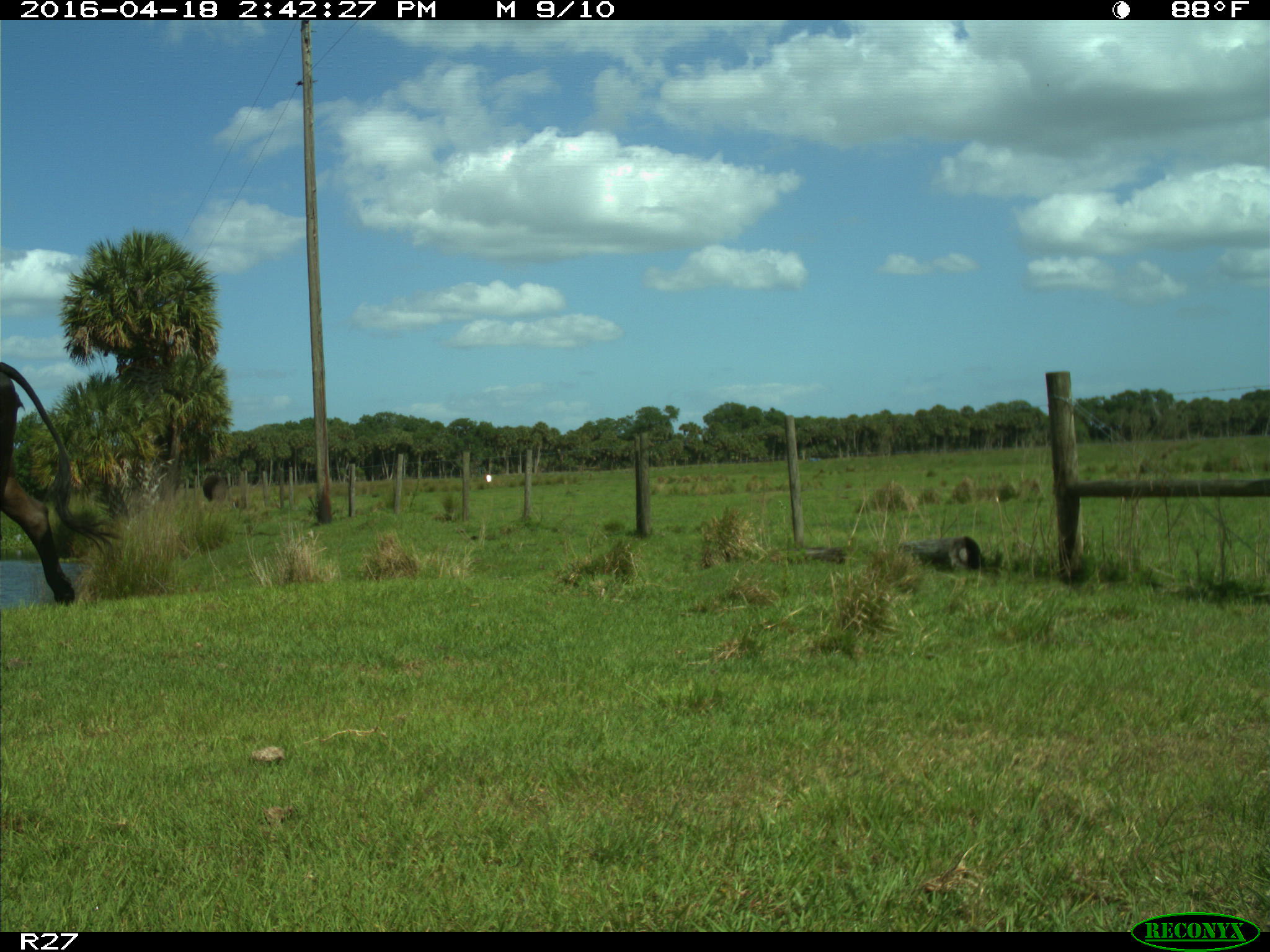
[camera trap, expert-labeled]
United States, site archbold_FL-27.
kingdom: Animalia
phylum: Chordata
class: Mammalia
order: Artiodactyla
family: Bovidae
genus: Bos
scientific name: Bos taurus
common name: domestic cow